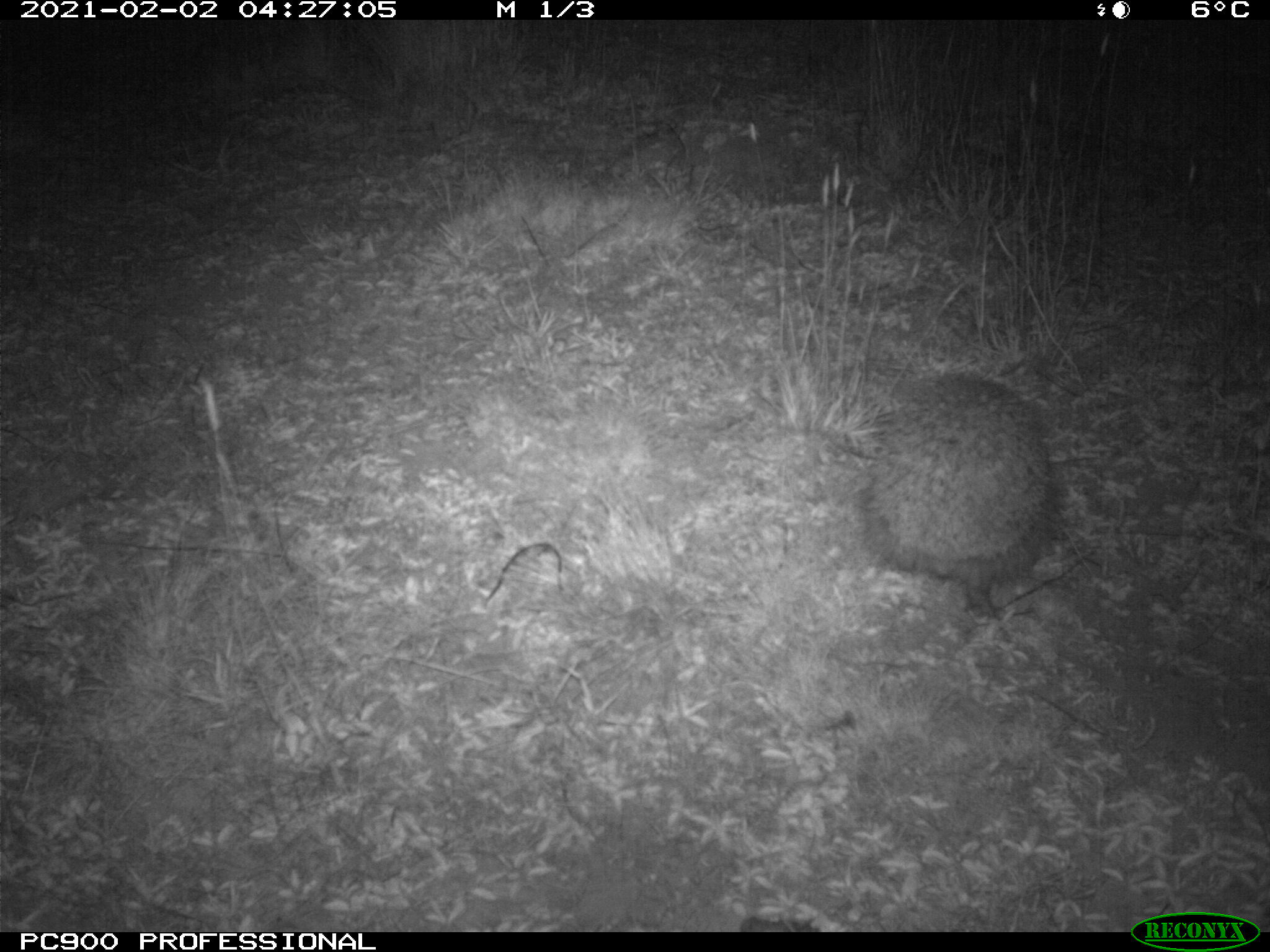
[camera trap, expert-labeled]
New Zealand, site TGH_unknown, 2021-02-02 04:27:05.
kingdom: Animalia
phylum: Chordata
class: Mammalia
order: Eulipotyphla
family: Erinaceidae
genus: Erinaceus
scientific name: Erinaceus europaeus europaeus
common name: european hedgehog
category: hedgehog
Hedgehog (european hedgehog) (Erinaceus europaeus europaeus).